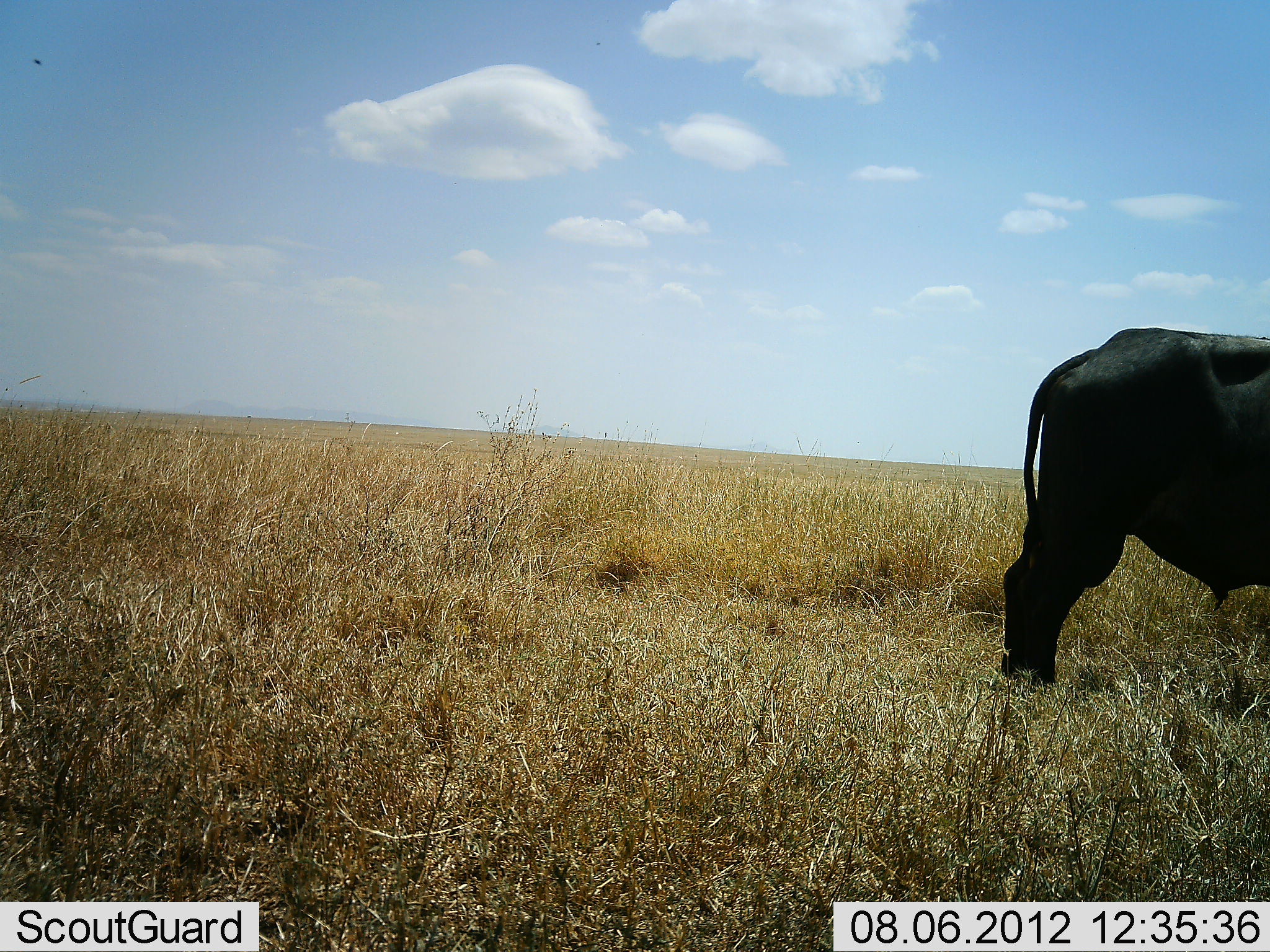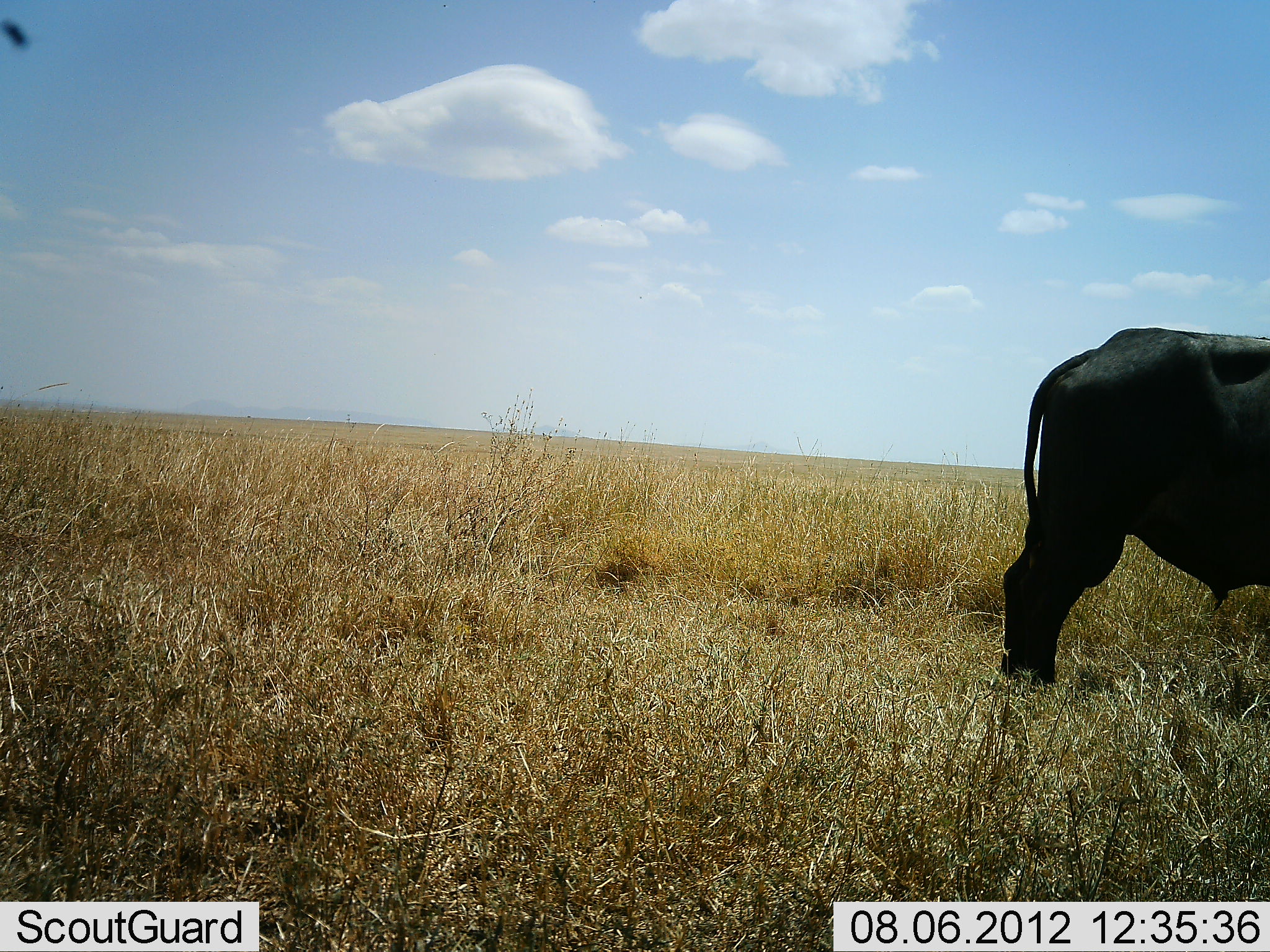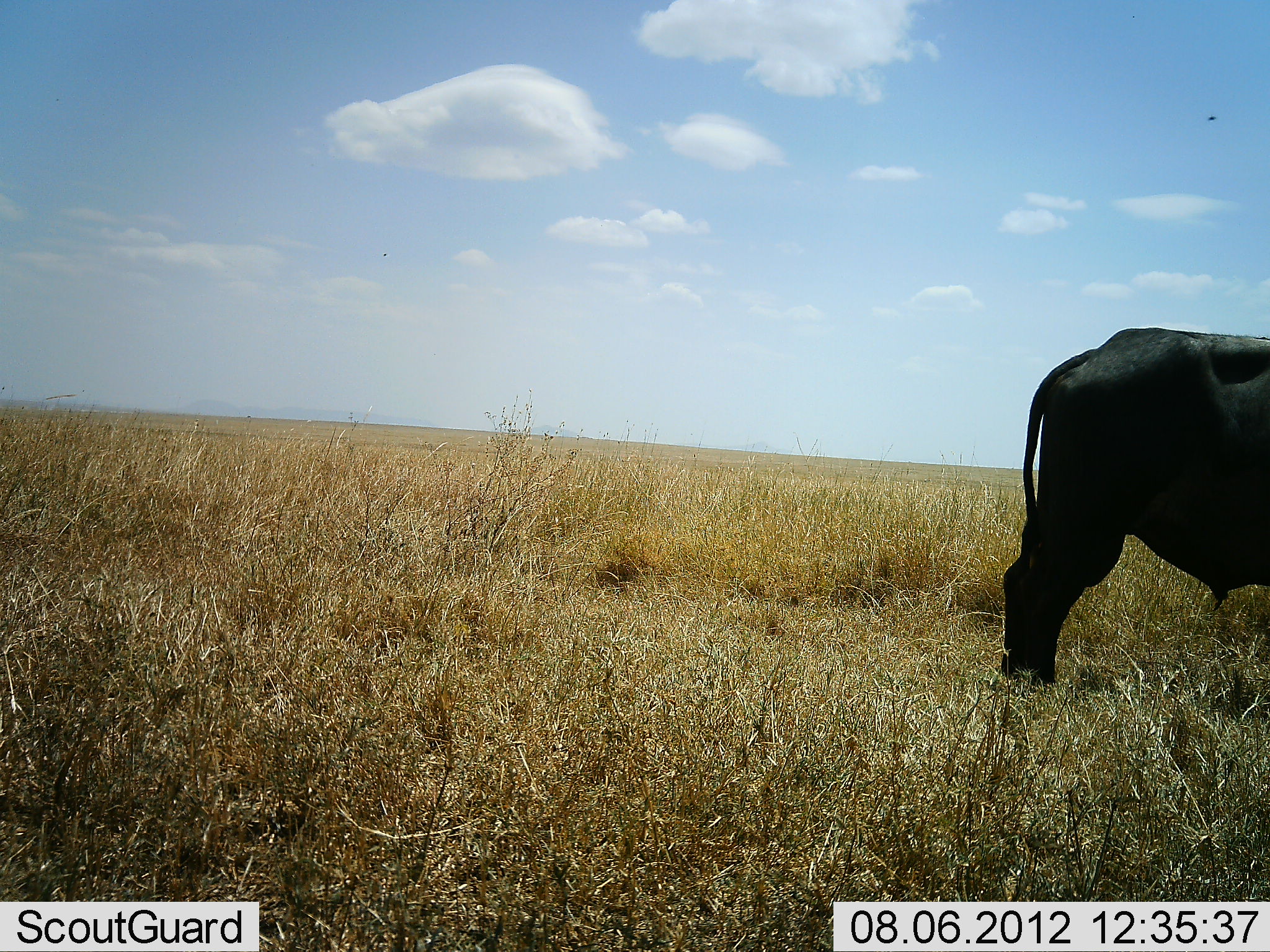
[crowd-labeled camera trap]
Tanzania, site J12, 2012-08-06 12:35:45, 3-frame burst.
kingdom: Animalia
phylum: Chordata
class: Mammalia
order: Artiodactyla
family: Bovidae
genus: Syncerus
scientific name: Syncerus caffer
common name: cape buffalo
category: buffalo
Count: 1.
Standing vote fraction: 100%.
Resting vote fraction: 0%.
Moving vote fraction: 0%.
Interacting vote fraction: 0%.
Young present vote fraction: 0%.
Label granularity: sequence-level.